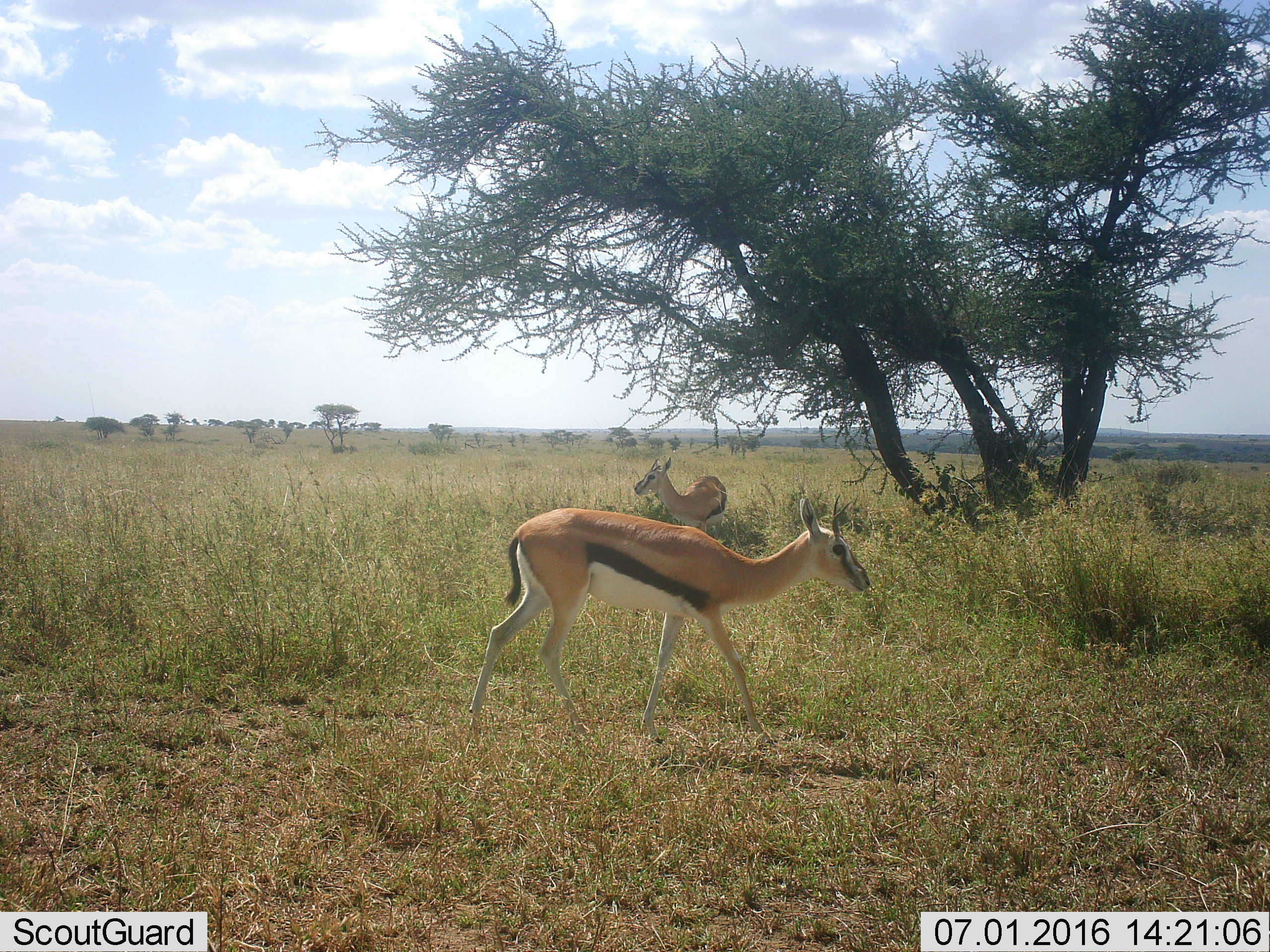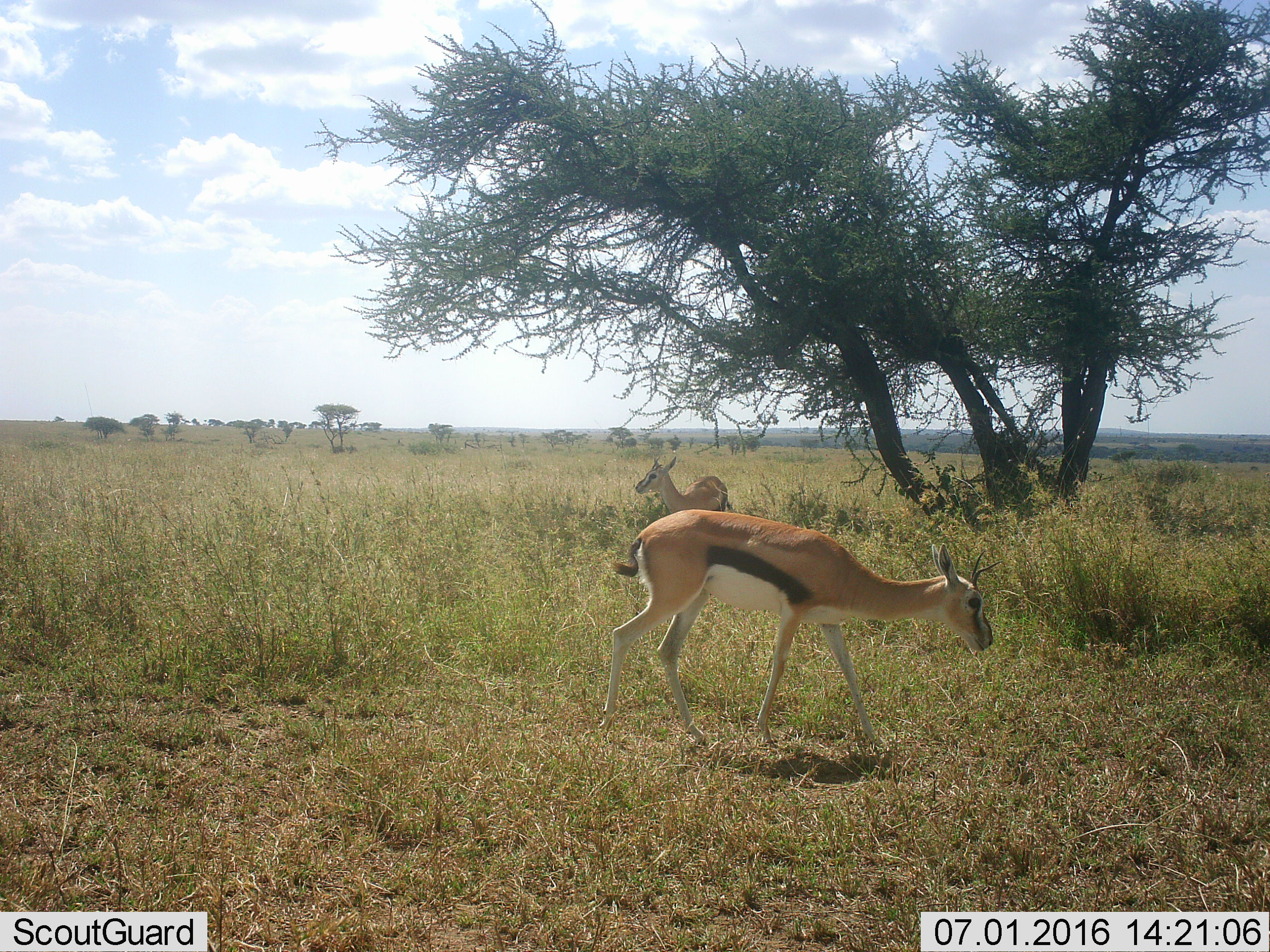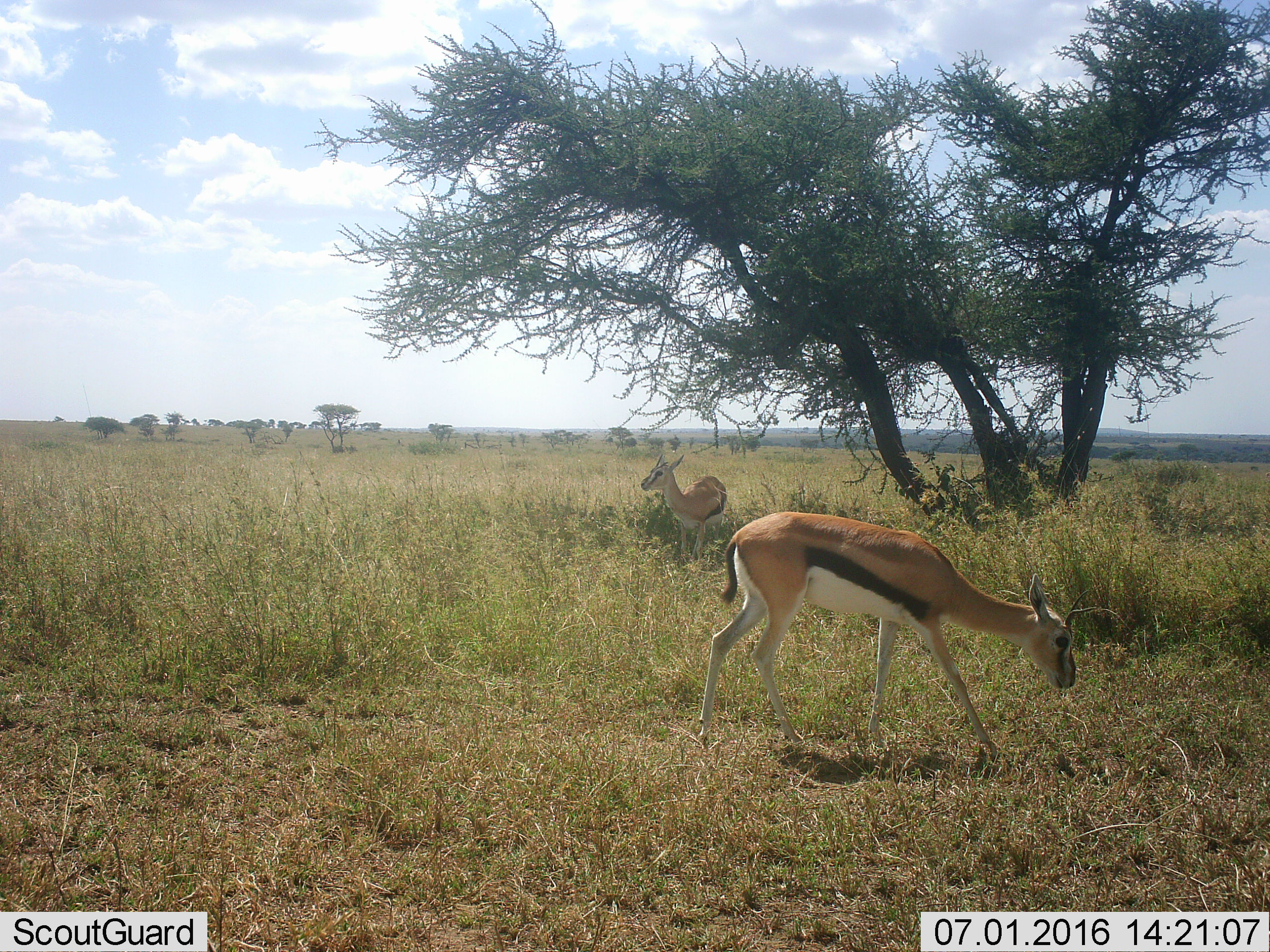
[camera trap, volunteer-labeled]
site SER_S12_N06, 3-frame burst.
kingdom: Animalia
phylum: Chordata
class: Mammalia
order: Artiodactyla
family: Bovidae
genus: Eudorcas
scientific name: Eudorcas thomsonii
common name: thomson's gazelle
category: gazellethomsons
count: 2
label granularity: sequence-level